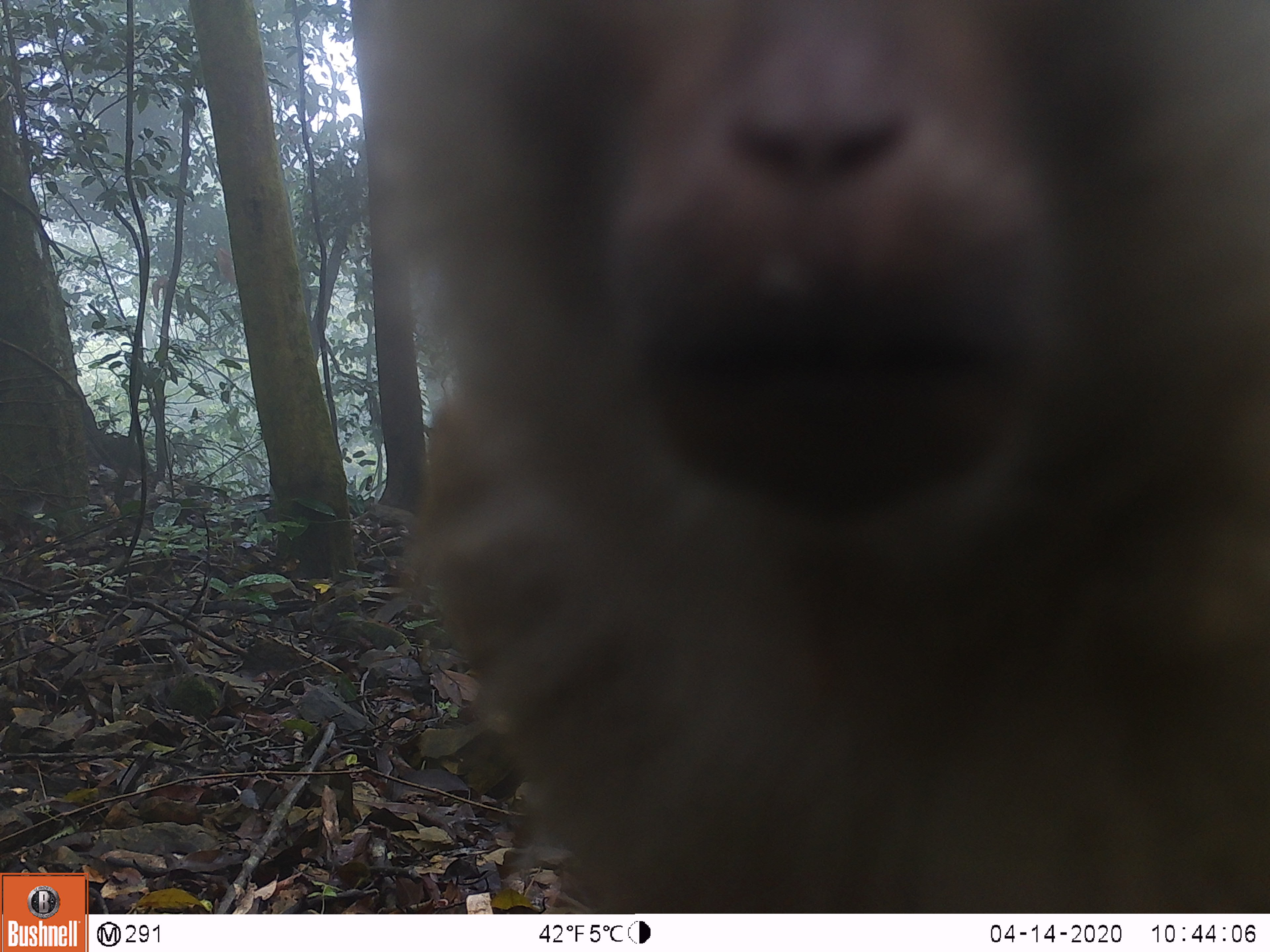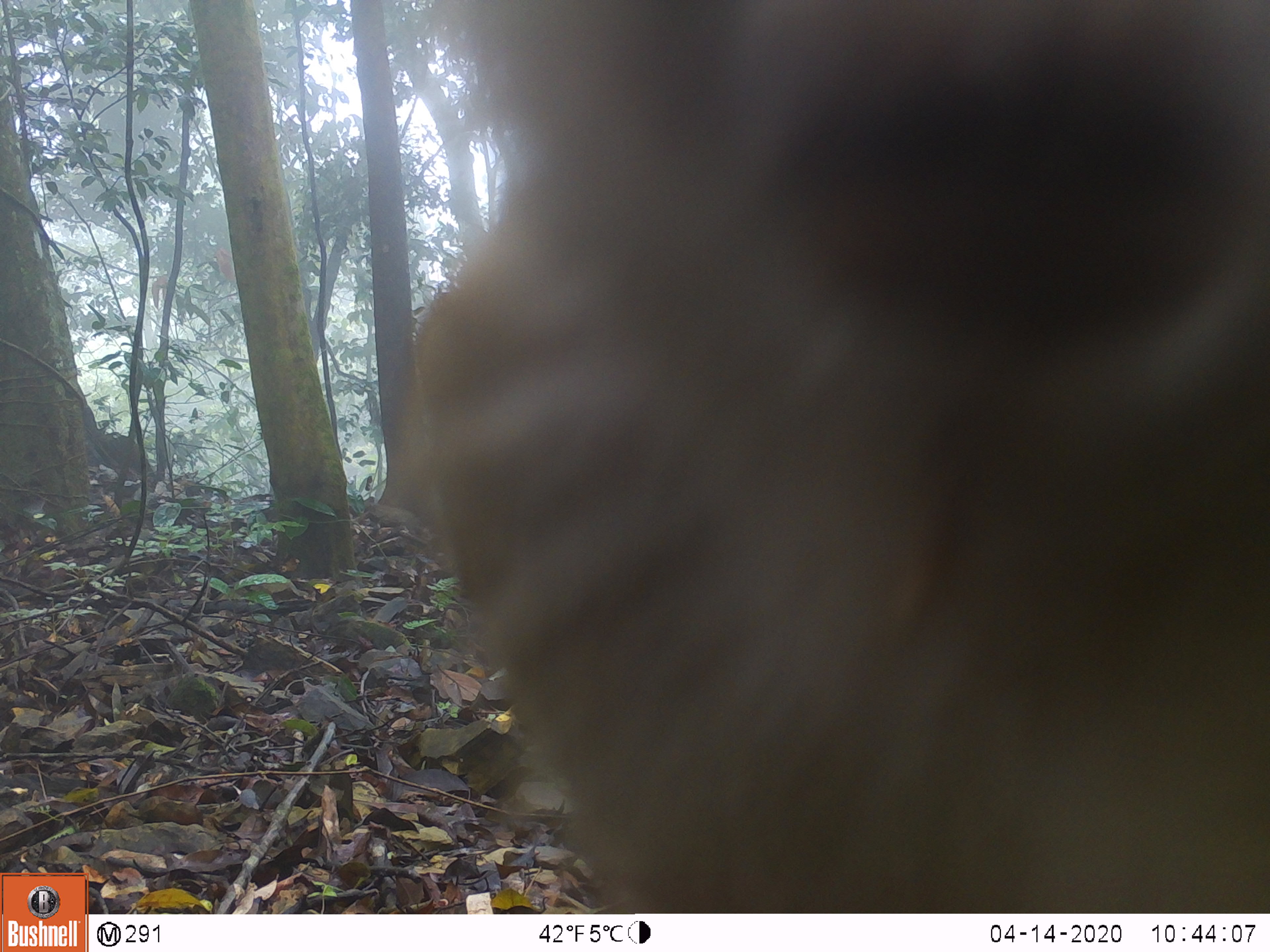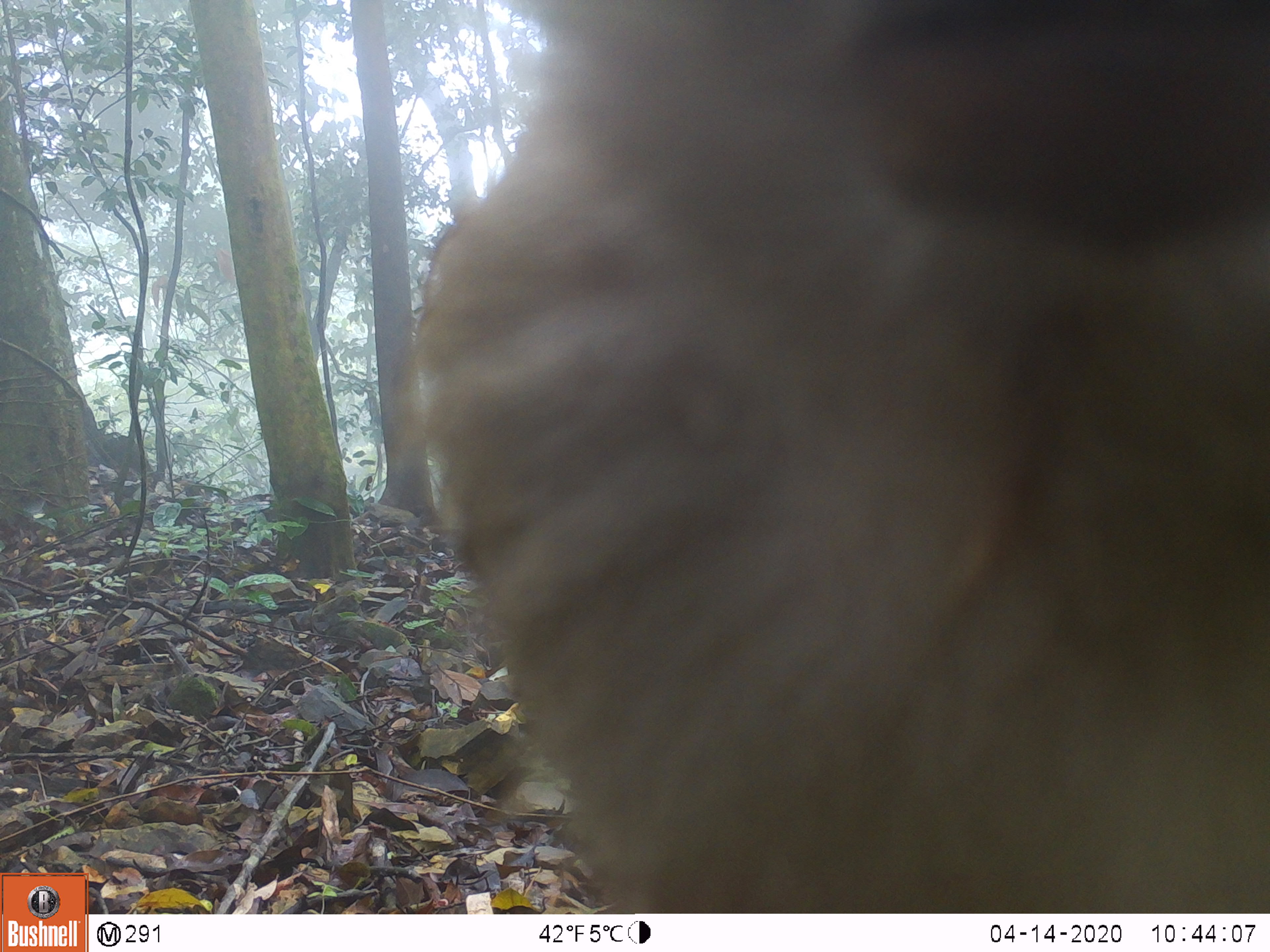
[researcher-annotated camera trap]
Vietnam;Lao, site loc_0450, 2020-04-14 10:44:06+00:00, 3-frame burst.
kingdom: Animalia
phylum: Chordata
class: Mammalia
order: Primates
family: Cercopithecidae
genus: Macaca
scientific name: Macaca nemestrina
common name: pig-tailed macaque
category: pig tailed macaque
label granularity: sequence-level